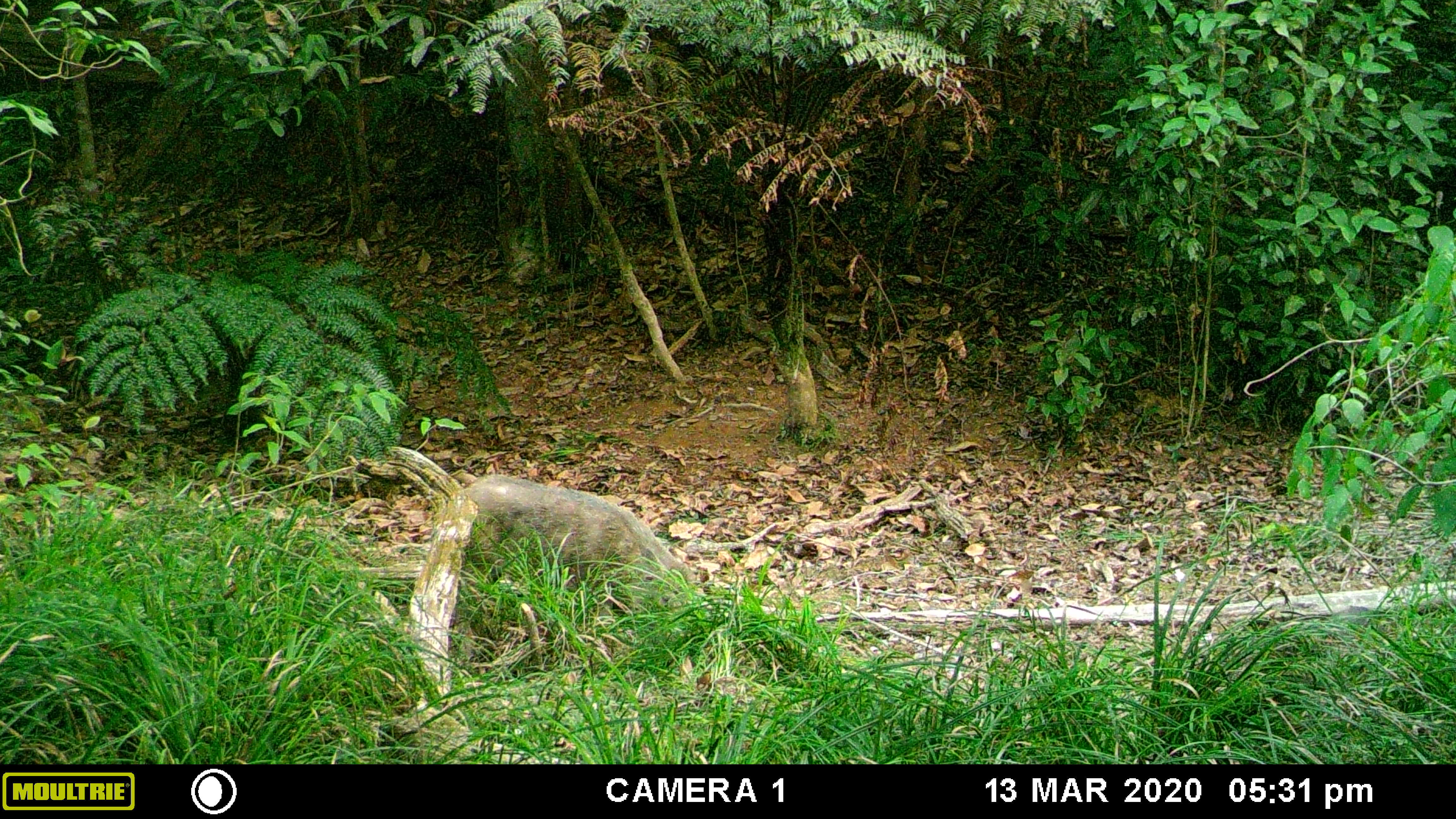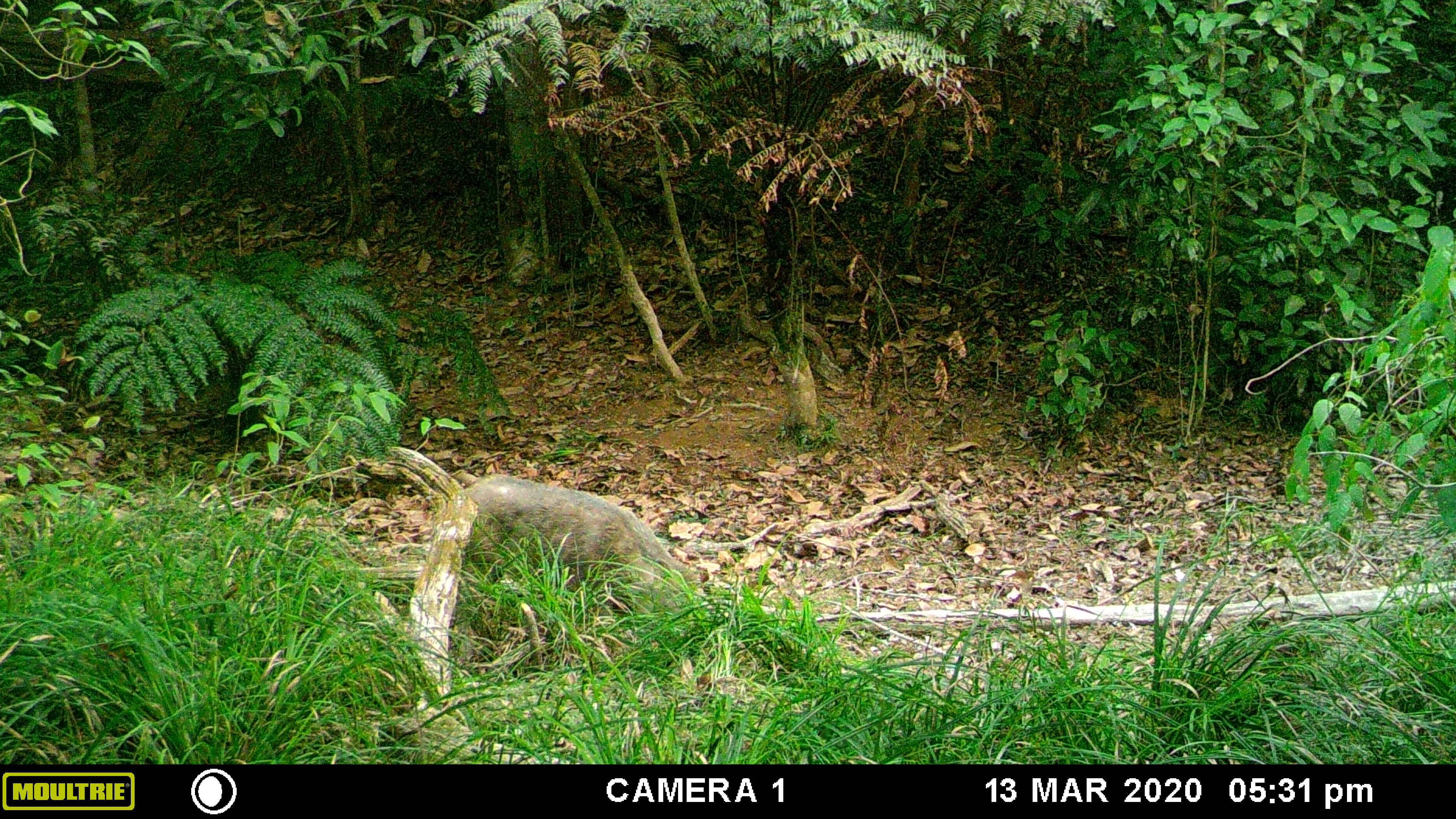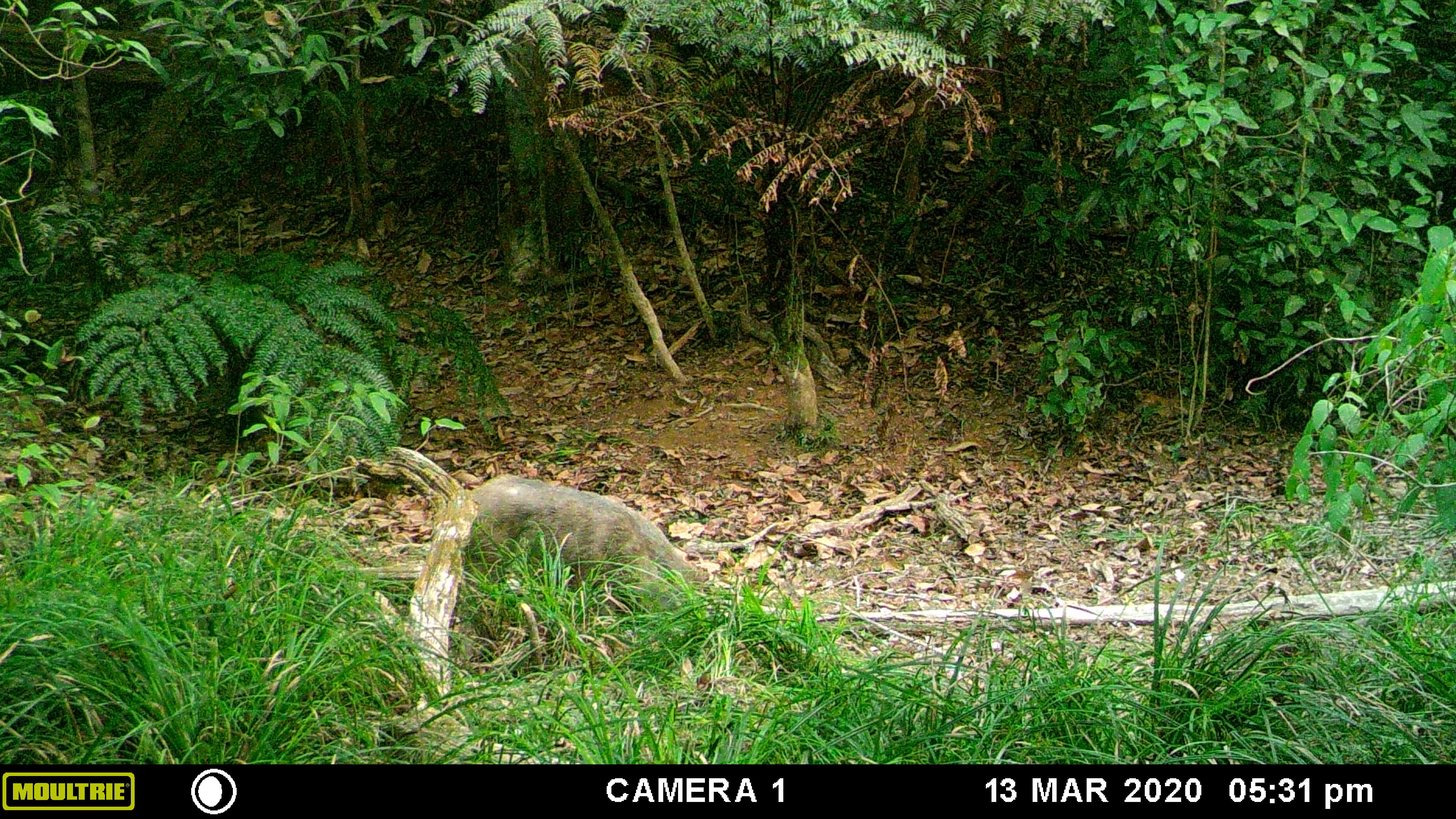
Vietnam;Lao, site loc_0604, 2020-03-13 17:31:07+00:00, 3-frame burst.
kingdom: Animalia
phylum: Chordata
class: Mammalia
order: Artiodactyla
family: Suidae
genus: Sus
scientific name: Sus scrofa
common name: eurasian wild pig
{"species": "eurasian wild pig (Sus scrofa)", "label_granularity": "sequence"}